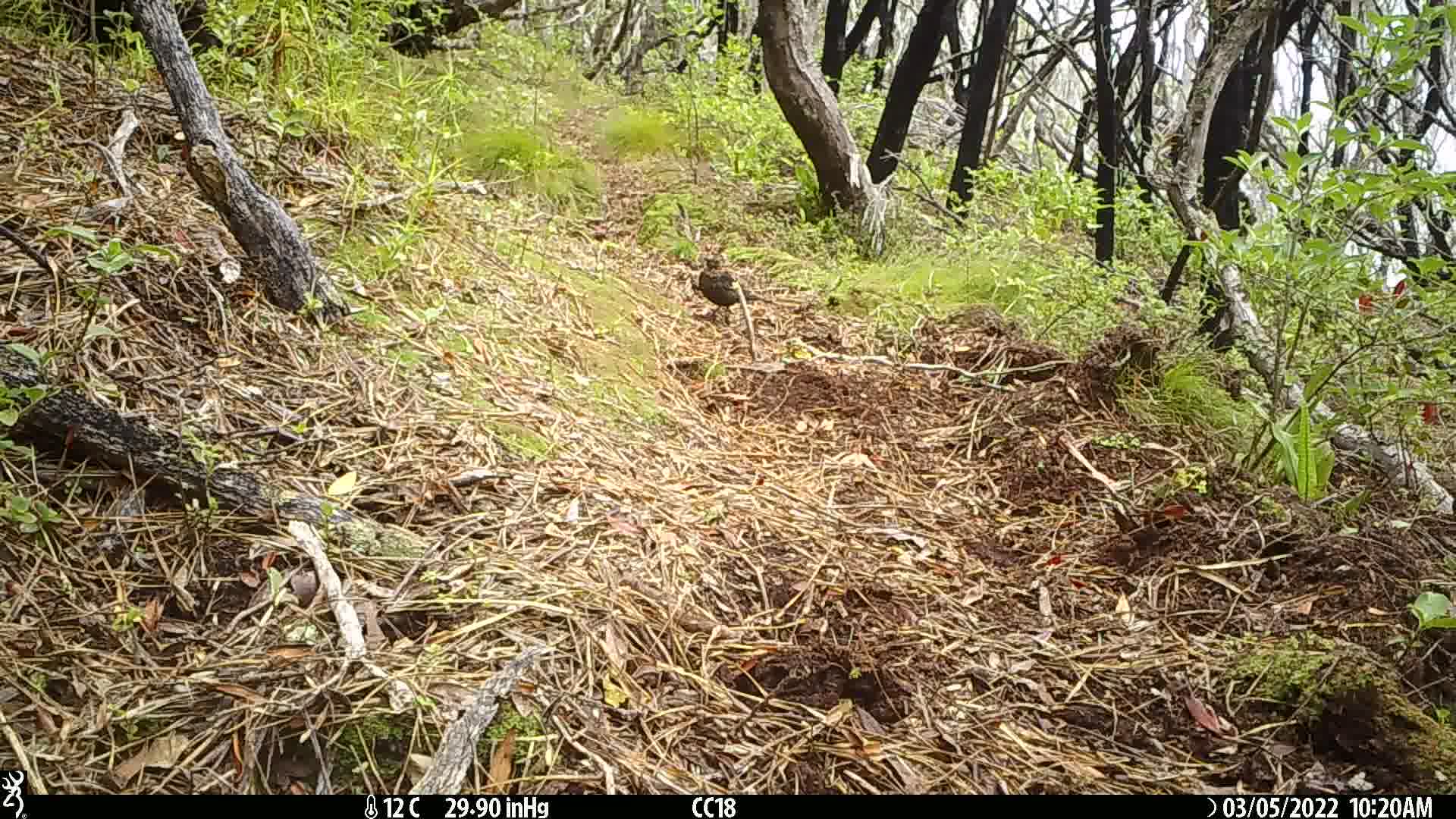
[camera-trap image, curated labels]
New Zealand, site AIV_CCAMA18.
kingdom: Animalia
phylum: Chordata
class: Aves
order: Passeriformes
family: Turdidae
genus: Turdus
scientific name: Turdus merula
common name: eurasian blackbird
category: blackbird